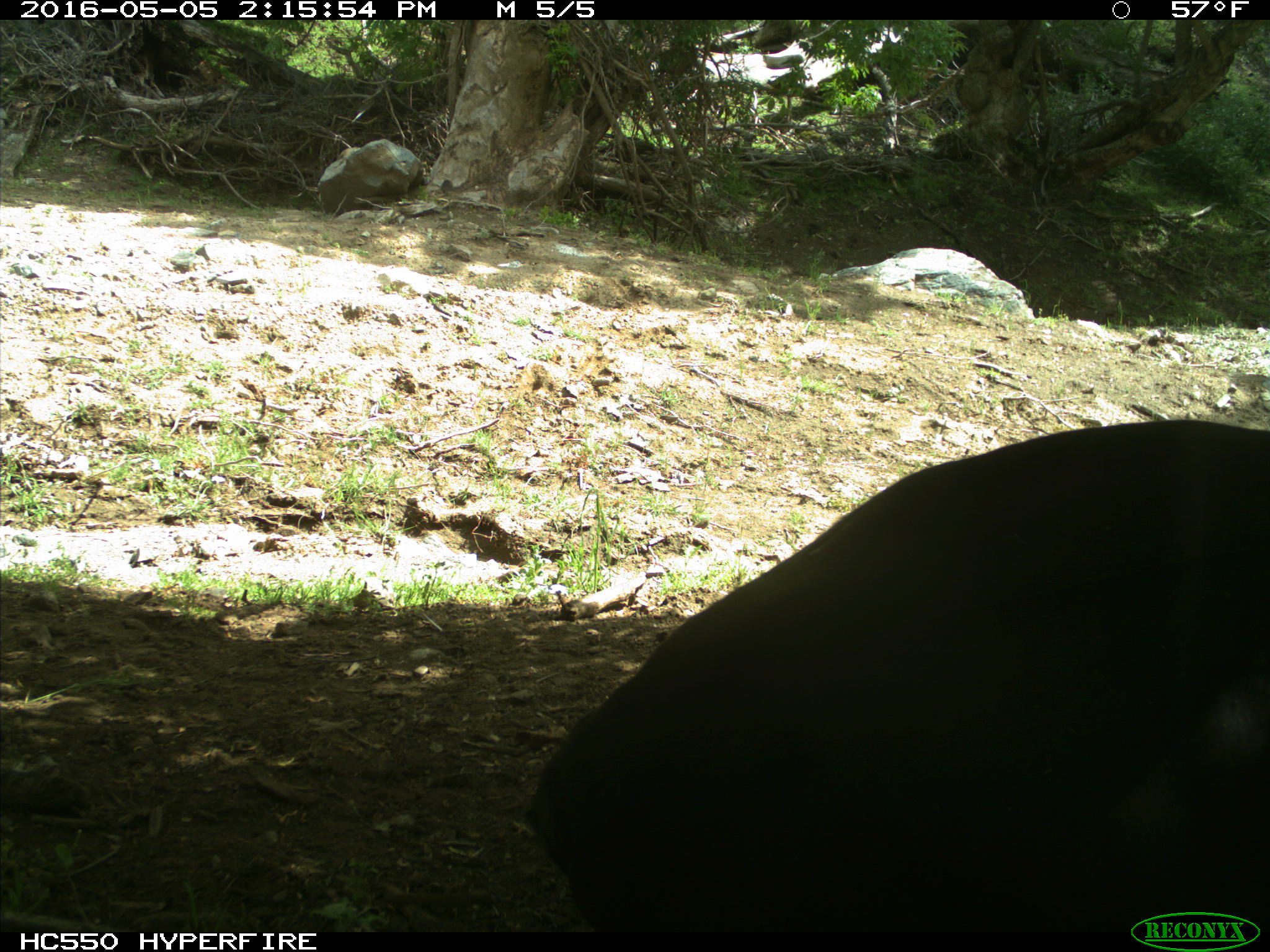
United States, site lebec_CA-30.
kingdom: Animalia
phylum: Chordata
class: Mammalia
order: Artiodactyla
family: Bovidae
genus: Bos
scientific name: Bos taurus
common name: domestic cow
Bos taurus (domestic cow).